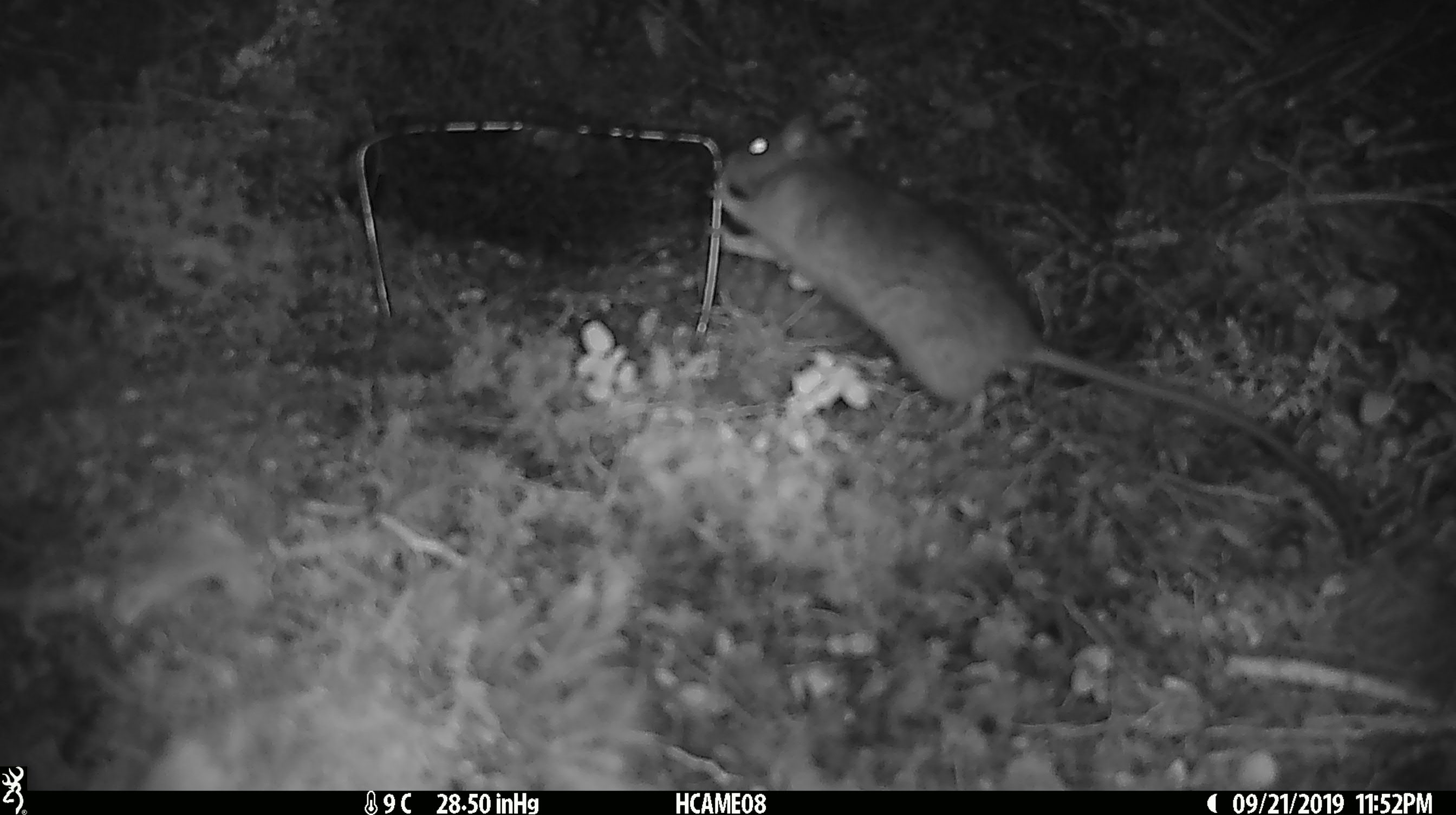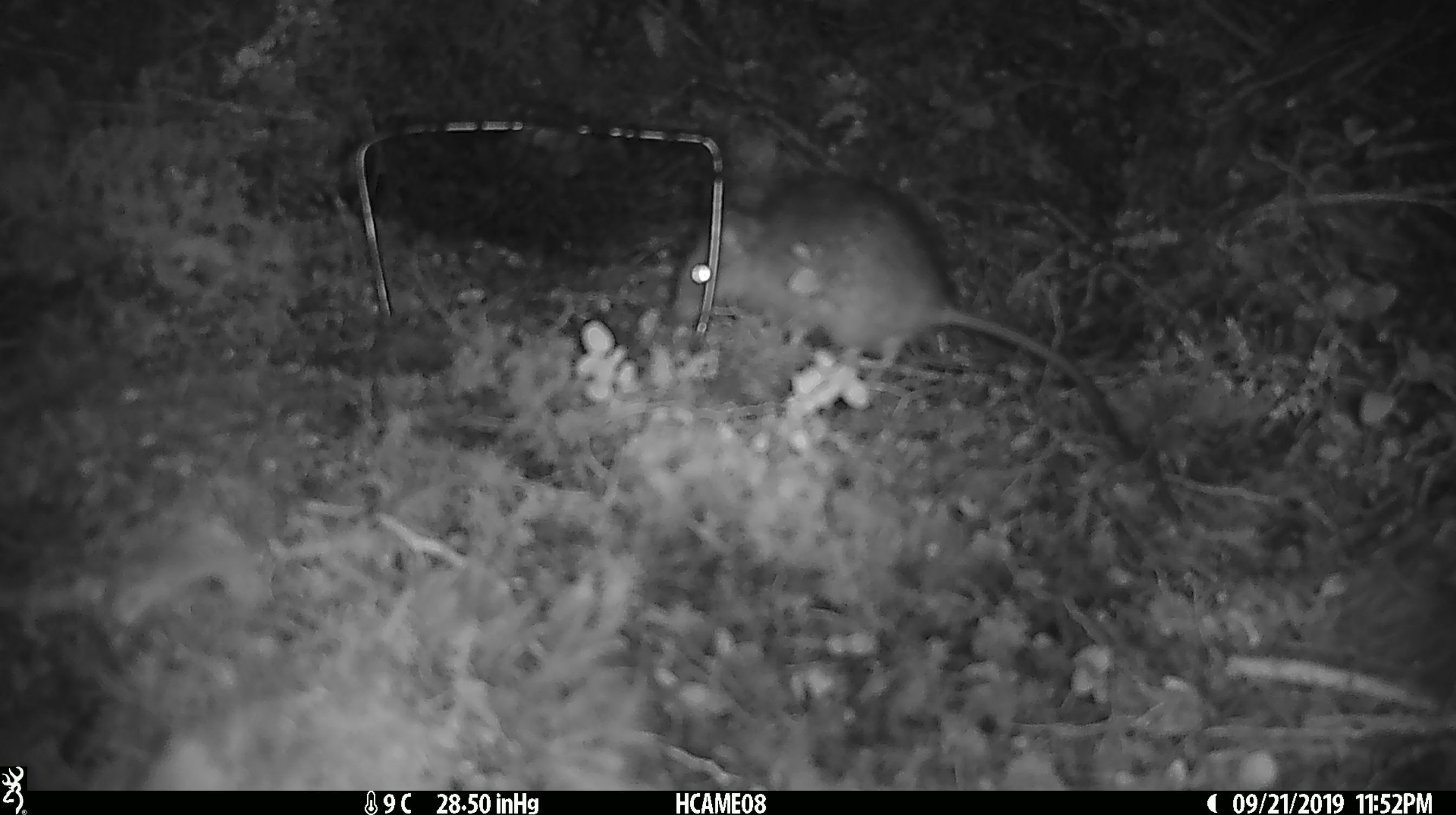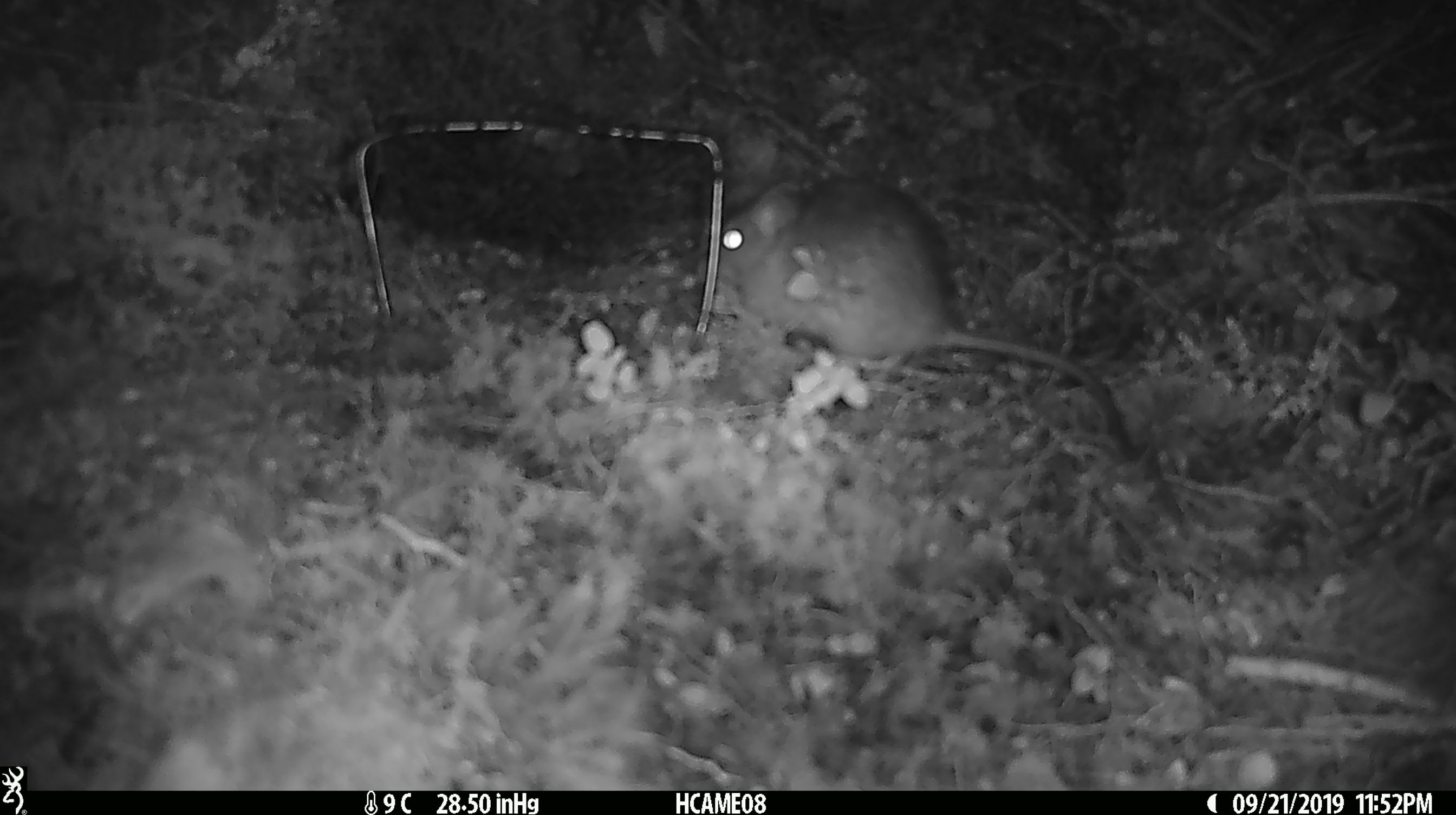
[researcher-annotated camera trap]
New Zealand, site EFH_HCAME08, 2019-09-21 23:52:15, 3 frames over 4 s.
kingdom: Animalia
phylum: Chordata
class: Mammalia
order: Rodentia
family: Muridae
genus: Rattus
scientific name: Rattus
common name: rat